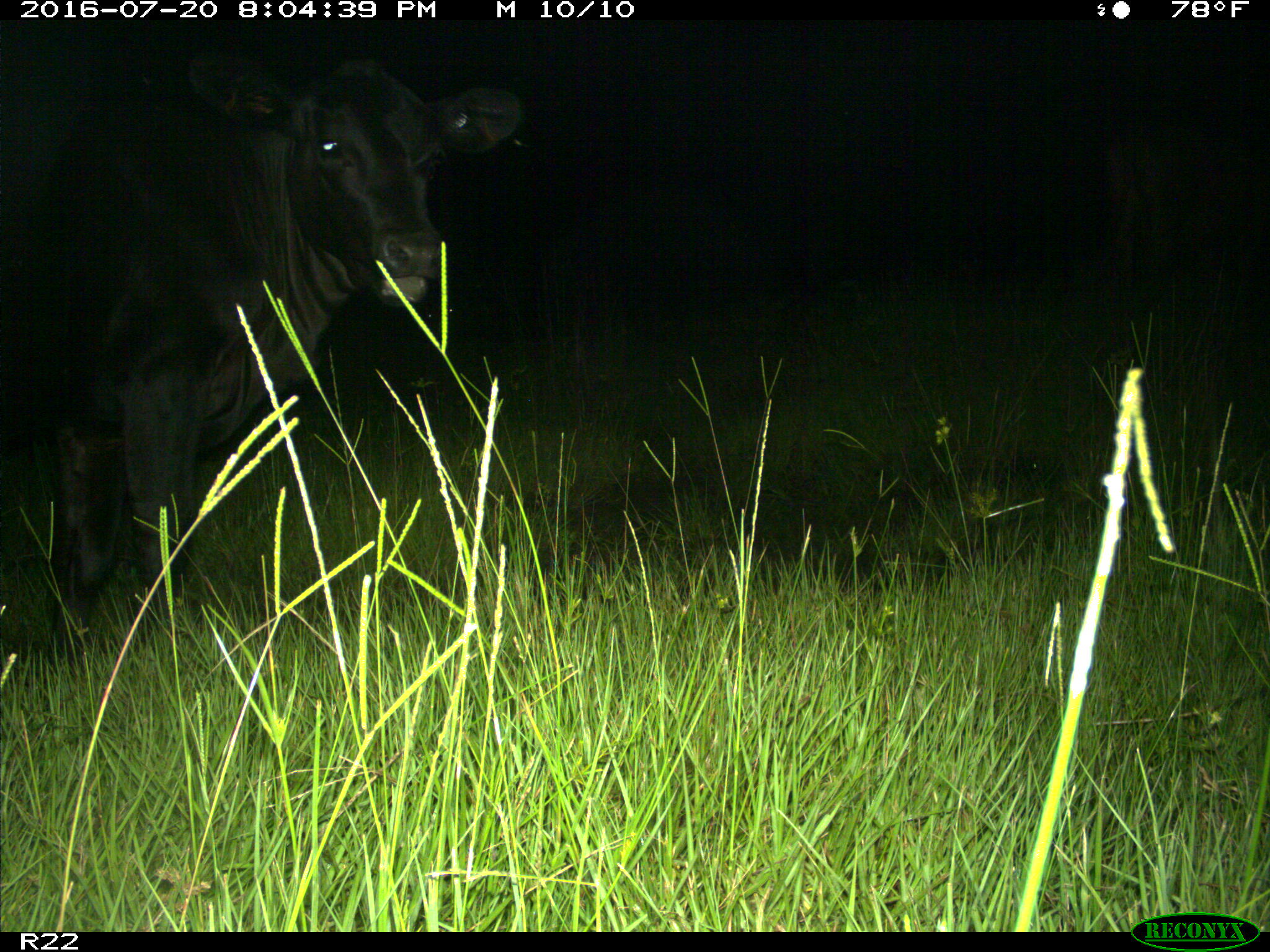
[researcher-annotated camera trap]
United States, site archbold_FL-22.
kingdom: Animalia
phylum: Chordata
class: Mammalia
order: Artiodactyla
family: Bovidae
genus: Bos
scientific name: Bos taurus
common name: domestic cow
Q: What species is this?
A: Bos taurus (domestic cow).